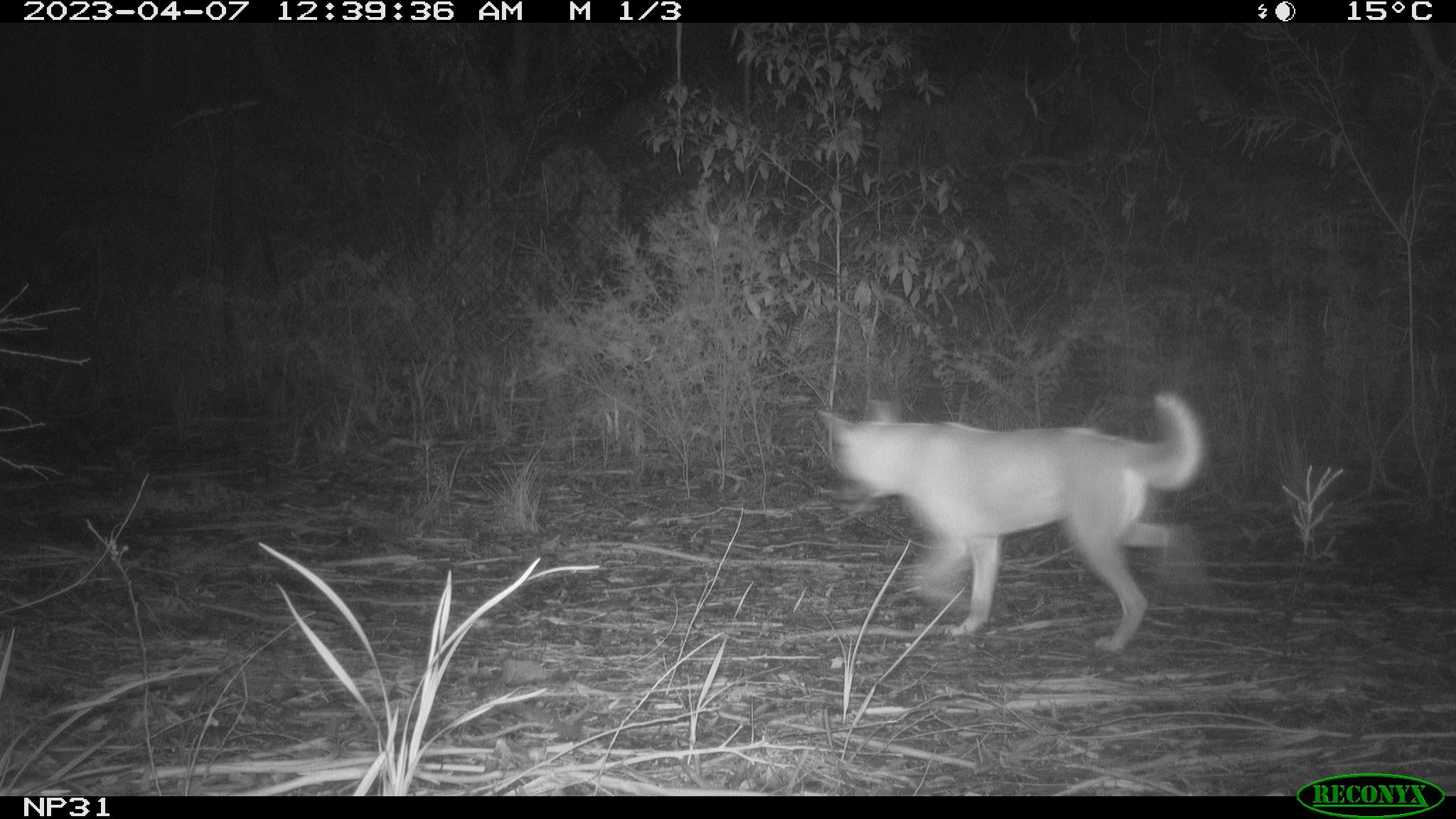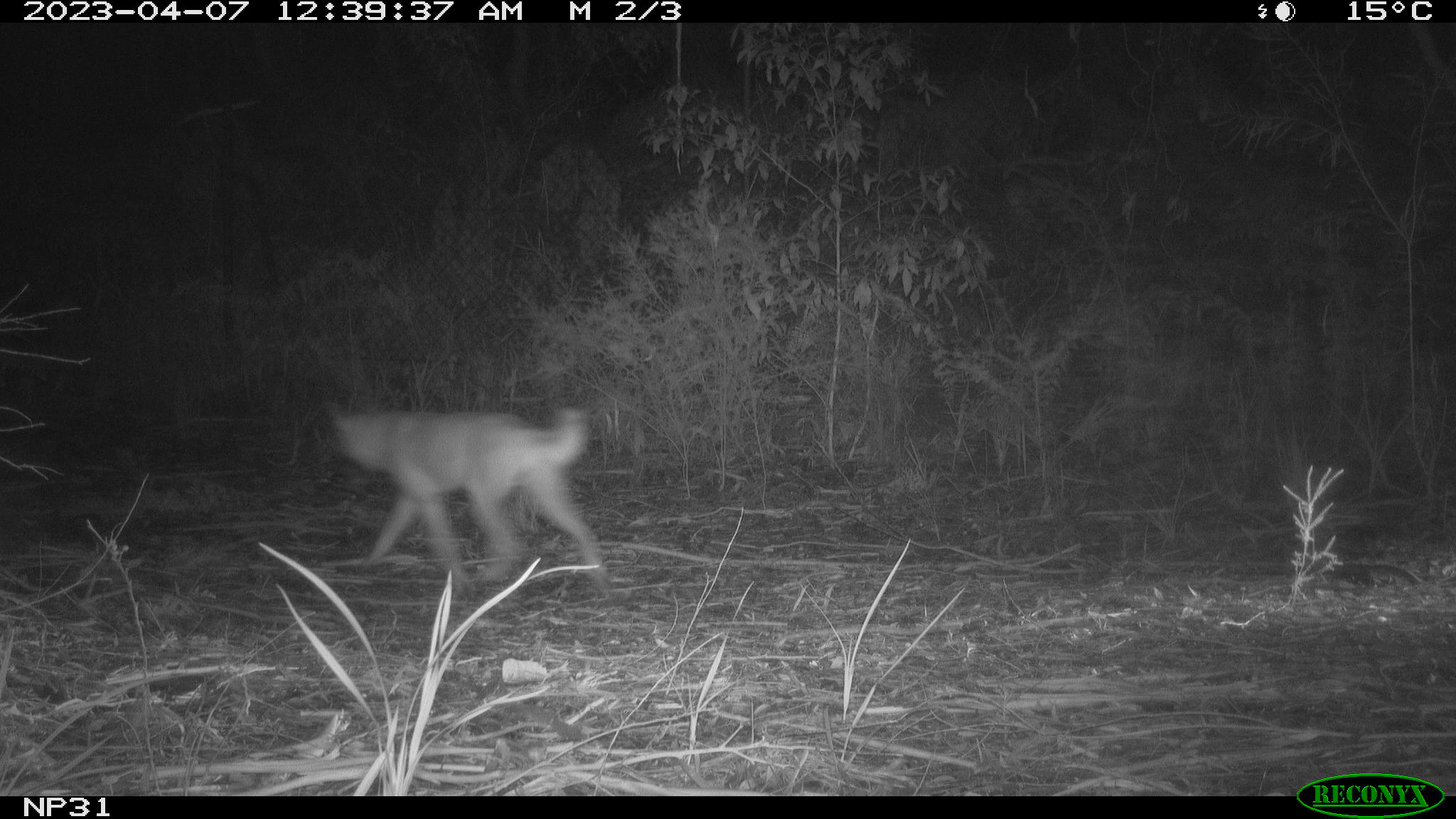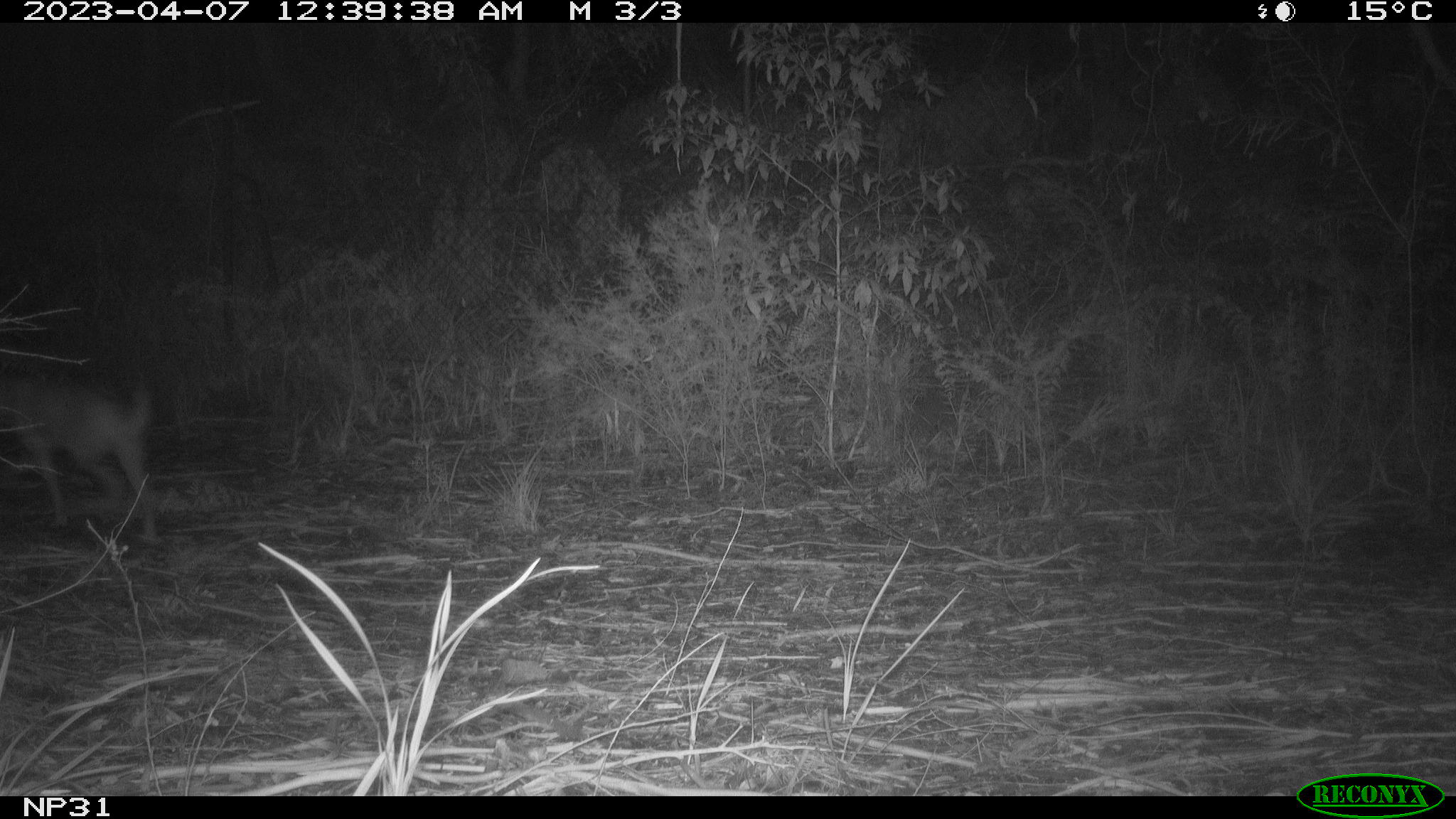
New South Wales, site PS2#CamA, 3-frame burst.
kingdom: Animalia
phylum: Chordata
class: Mammalia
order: Carnivora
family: Canidae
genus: Canis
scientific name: Canis familiaris dingo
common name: dingo